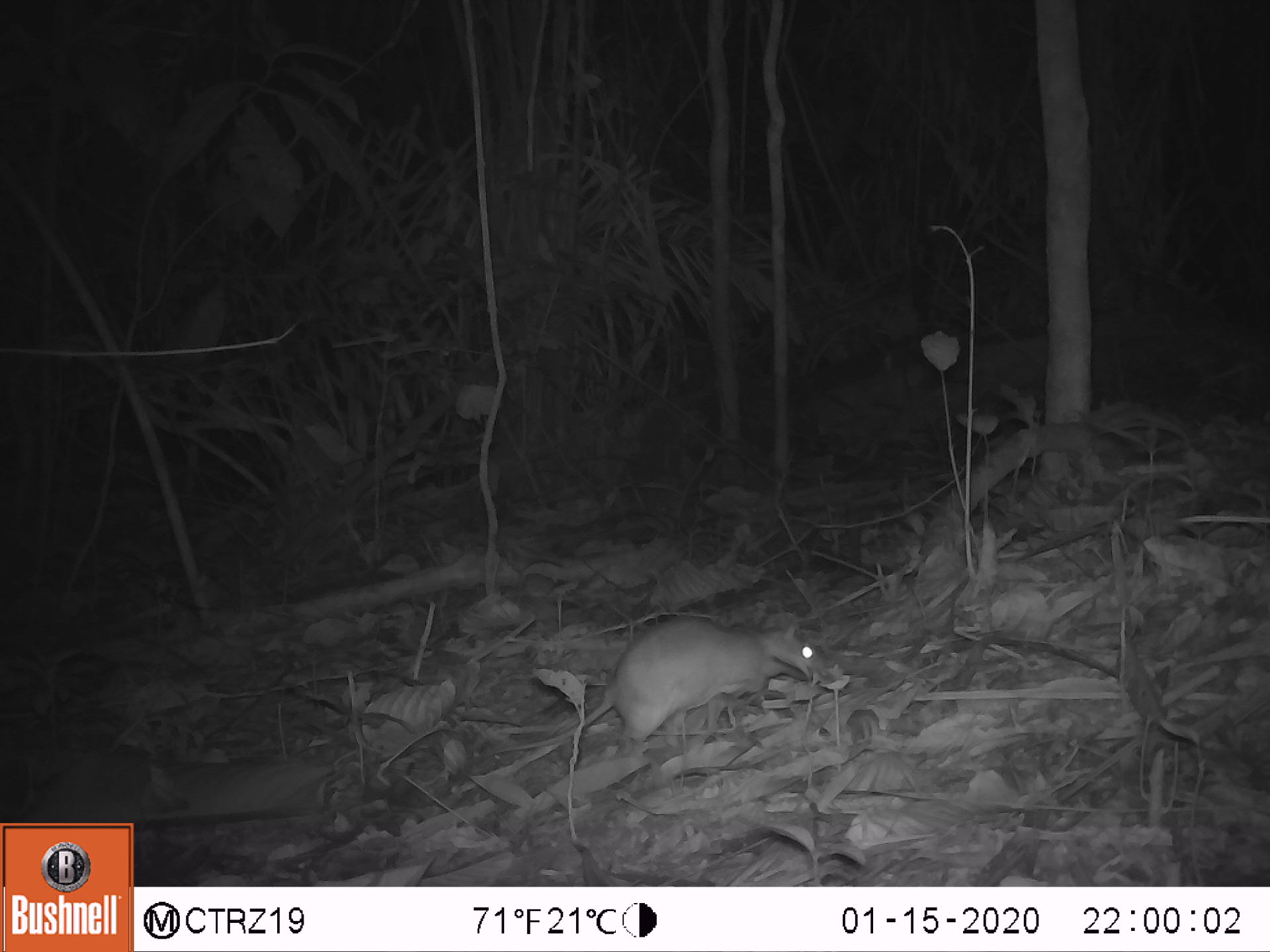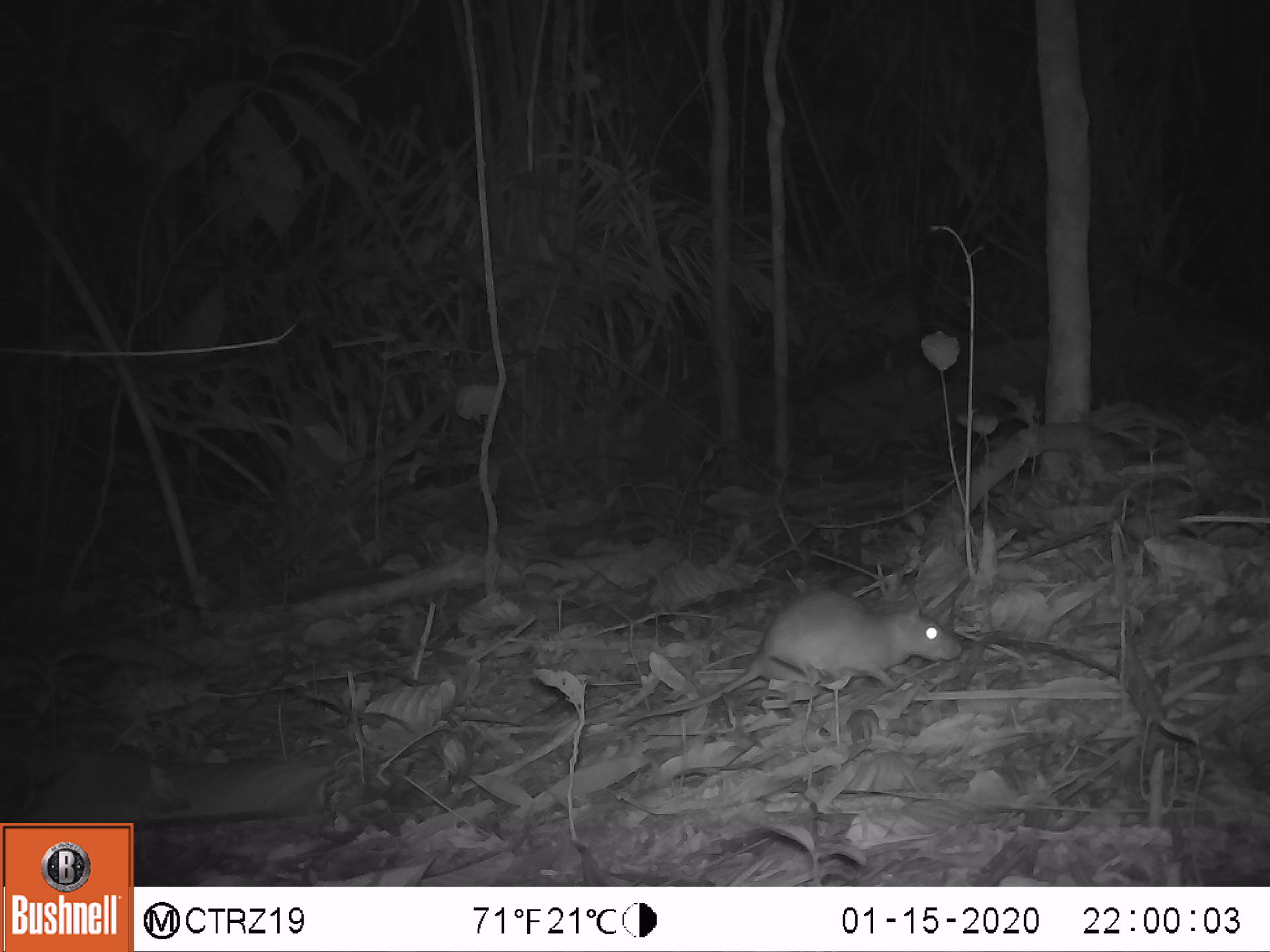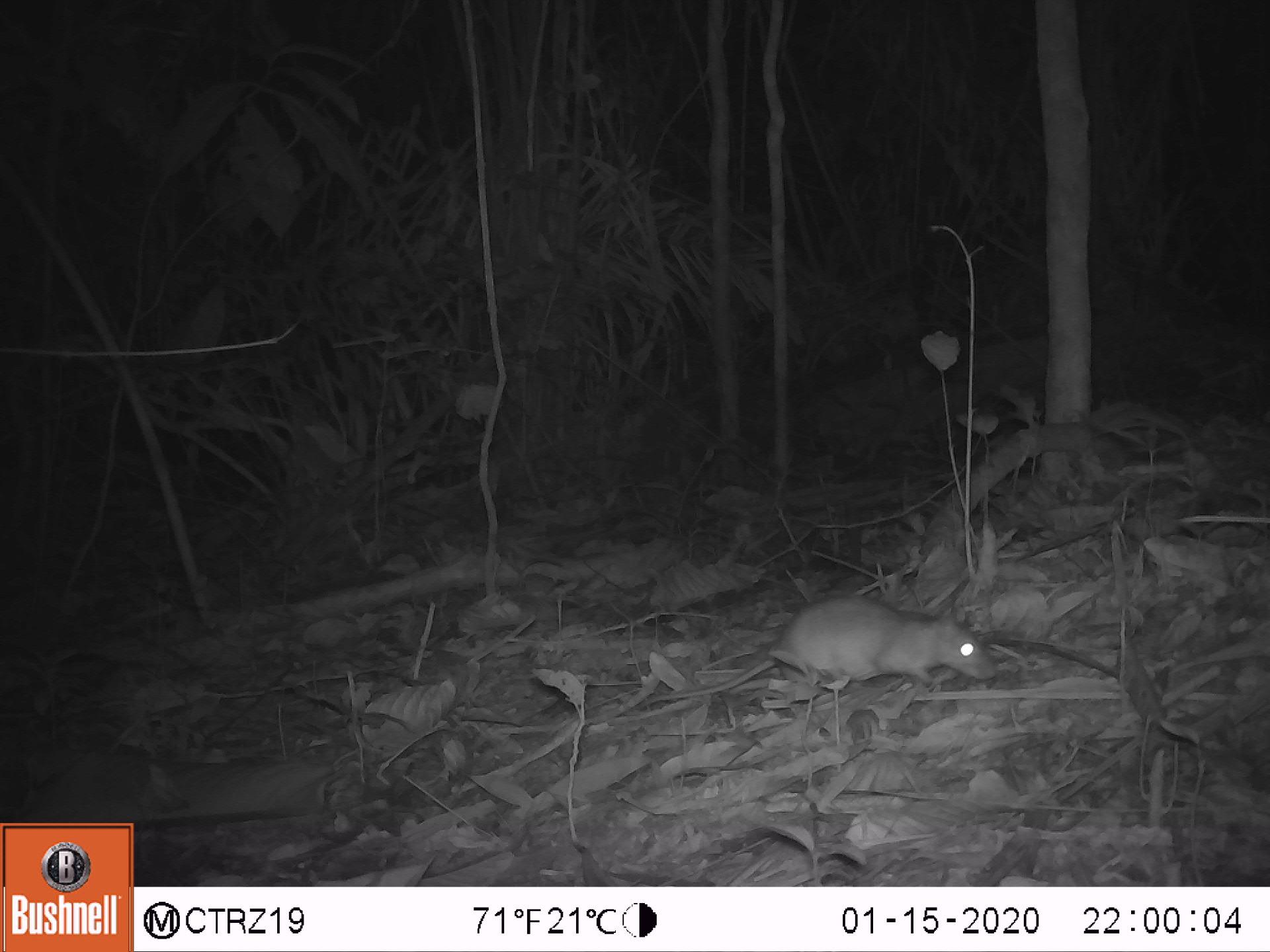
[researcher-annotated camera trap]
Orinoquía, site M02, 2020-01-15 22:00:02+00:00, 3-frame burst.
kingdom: Animalia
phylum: Chordata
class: Mammalia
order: Rodentia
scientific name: Rodentia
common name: rodent